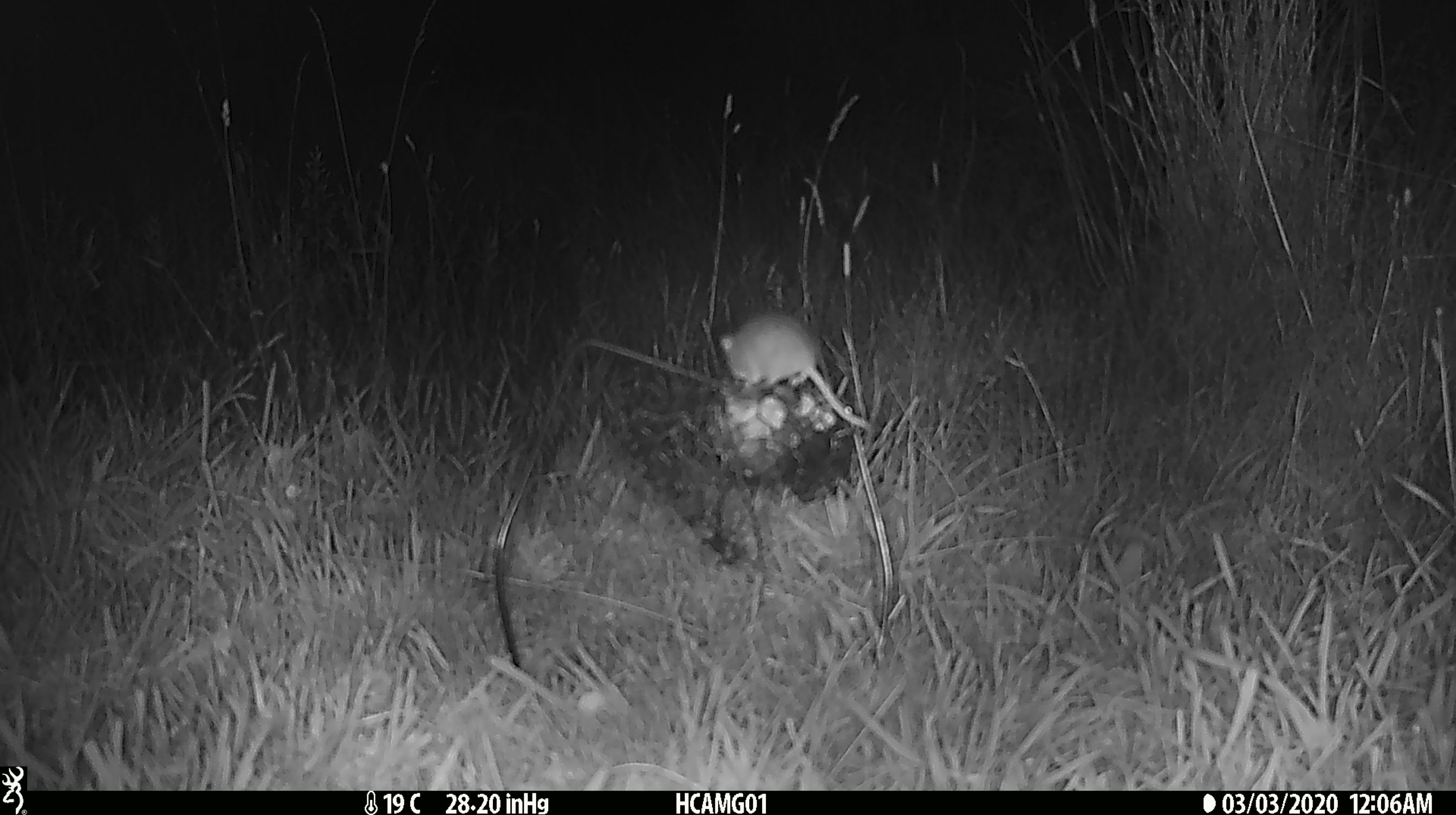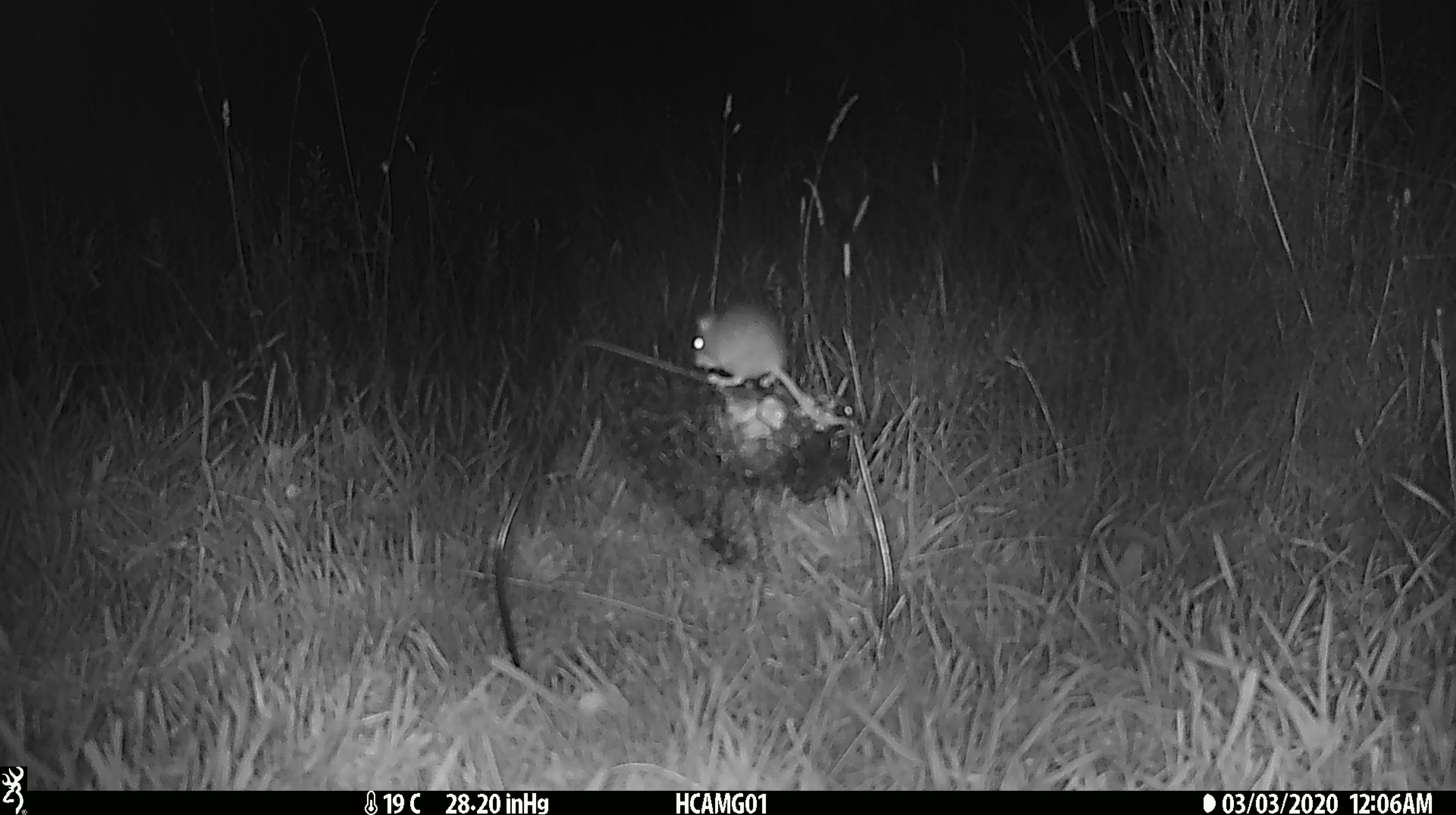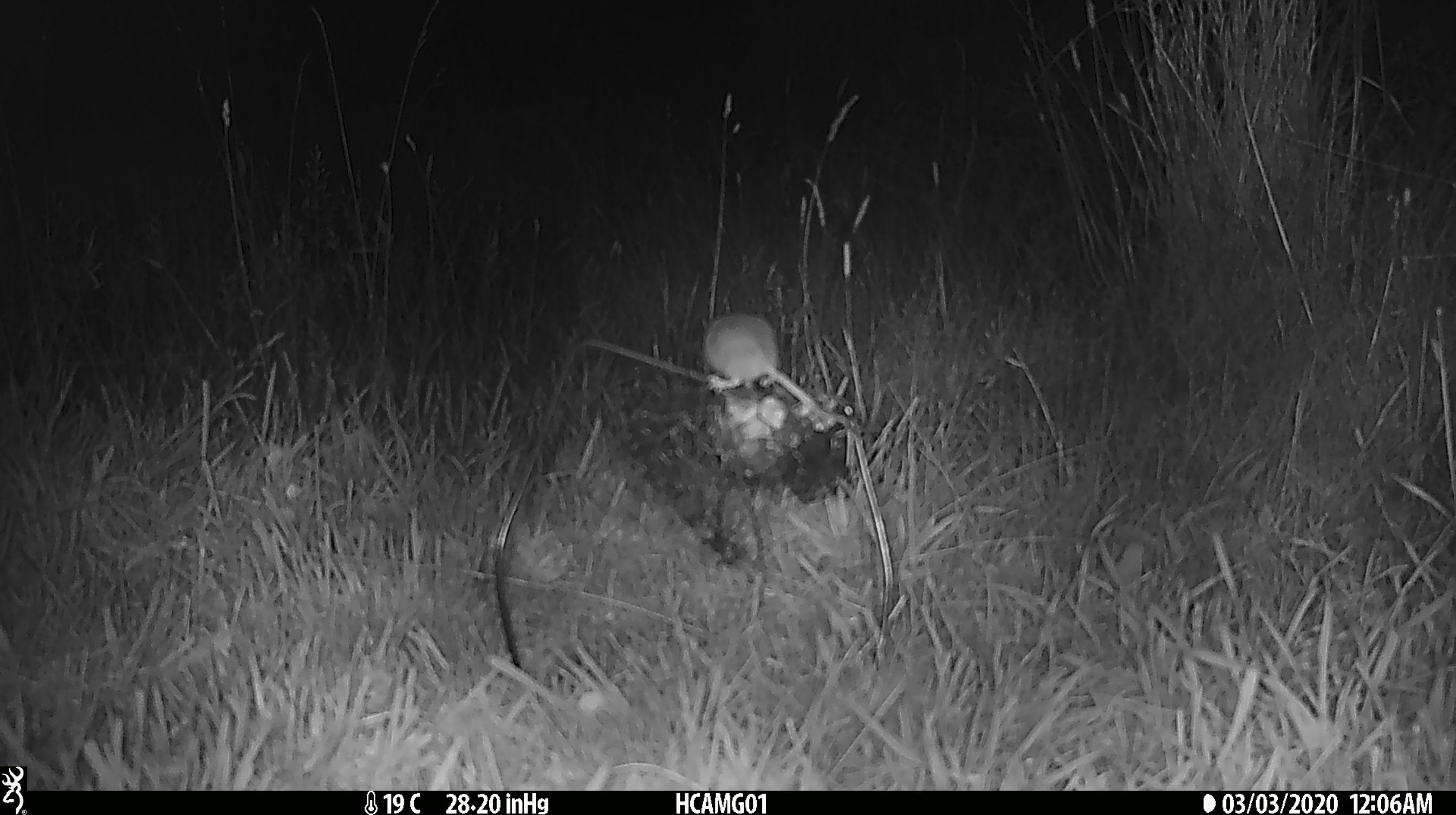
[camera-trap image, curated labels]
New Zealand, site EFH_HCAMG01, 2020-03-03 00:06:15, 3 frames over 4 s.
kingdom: Animalia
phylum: Chordata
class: Mammalia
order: Rodentia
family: Muridae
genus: Mus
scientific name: Mus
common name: mouse